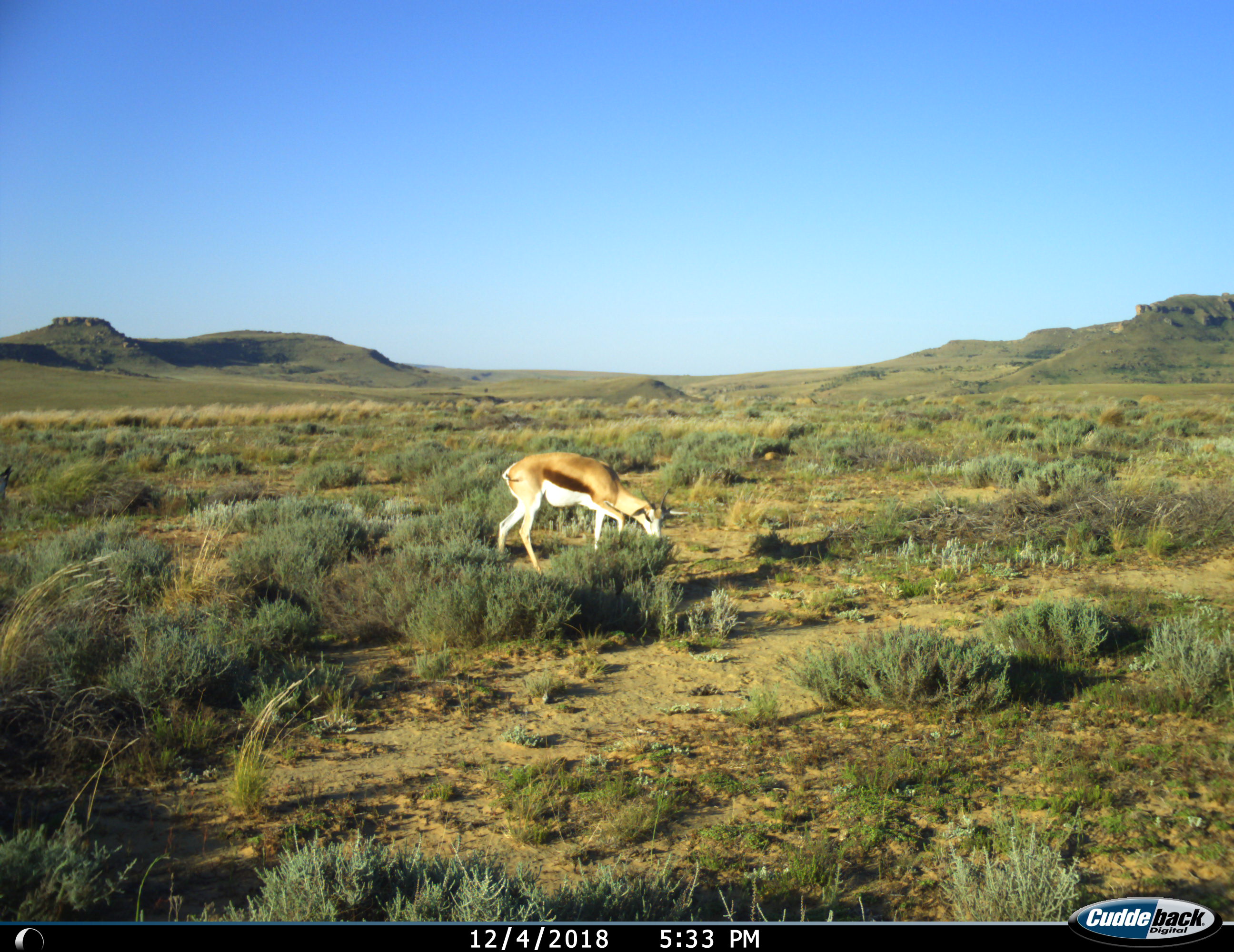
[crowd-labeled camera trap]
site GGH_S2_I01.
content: unidentified animal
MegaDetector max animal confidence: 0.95